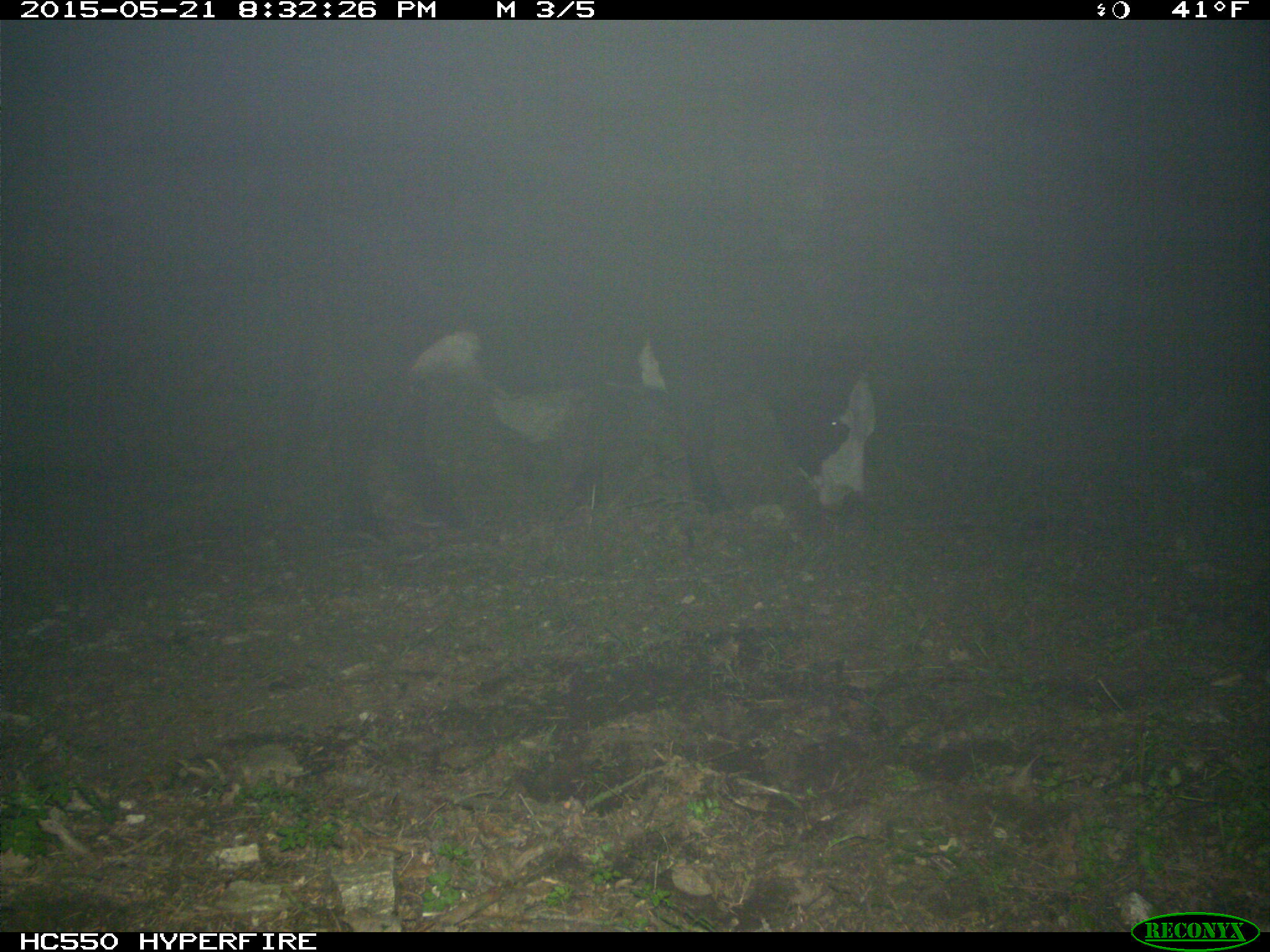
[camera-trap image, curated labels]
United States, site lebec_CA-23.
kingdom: Animalia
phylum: Chordata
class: Mammalia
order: Artiodactyla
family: Bovidae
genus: Bos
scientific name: Bos taurus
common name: domestic cow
Bos taurus (domestic cow).